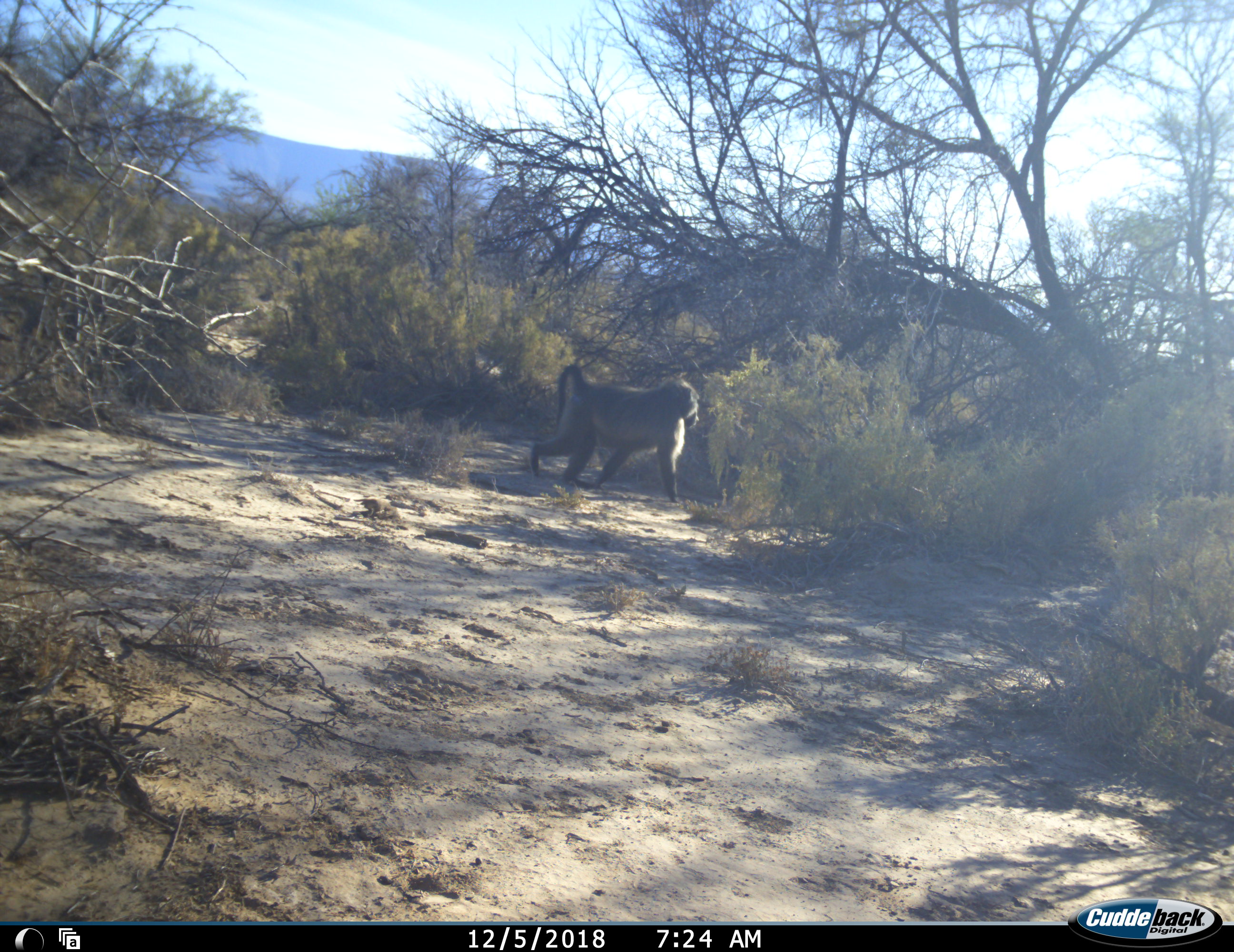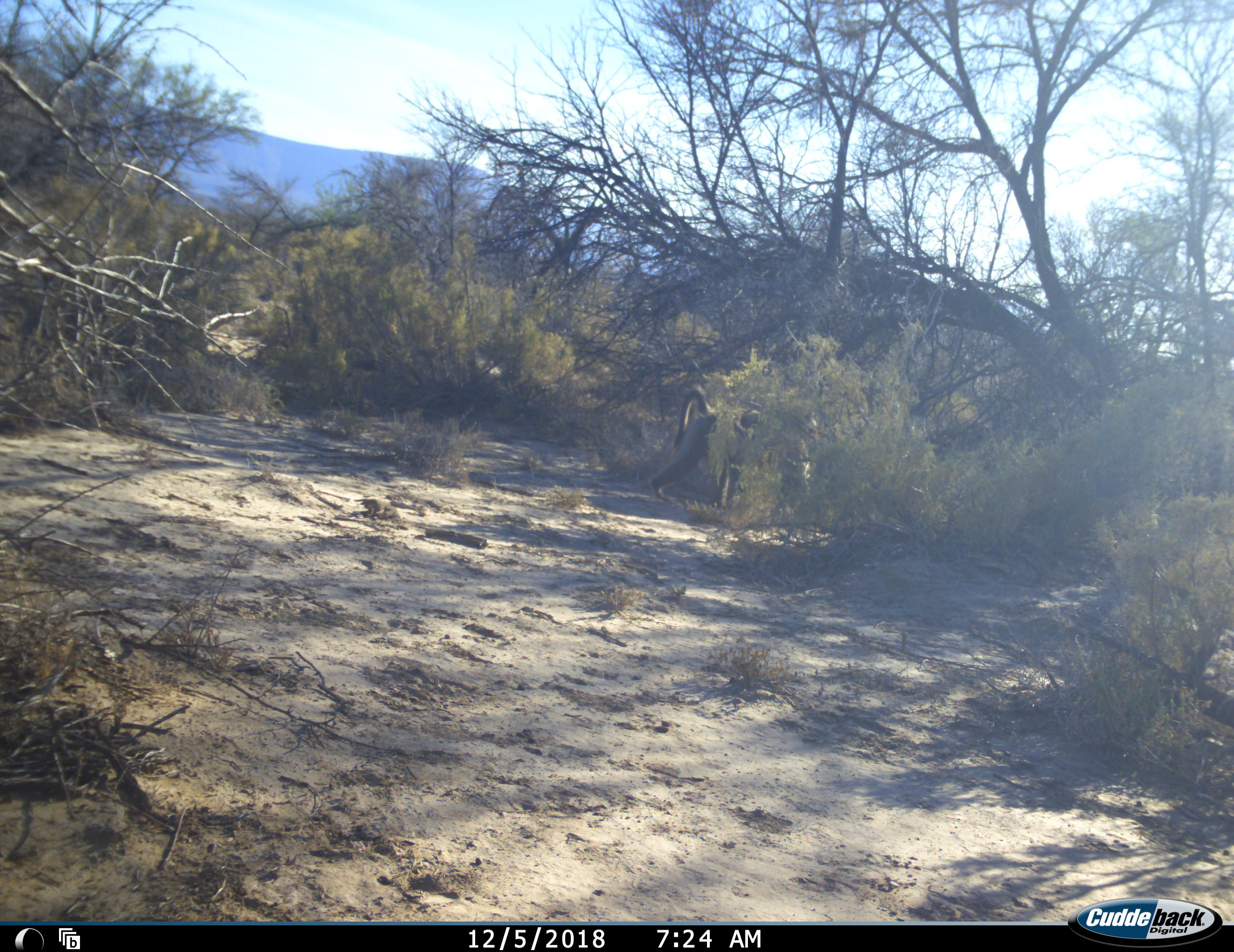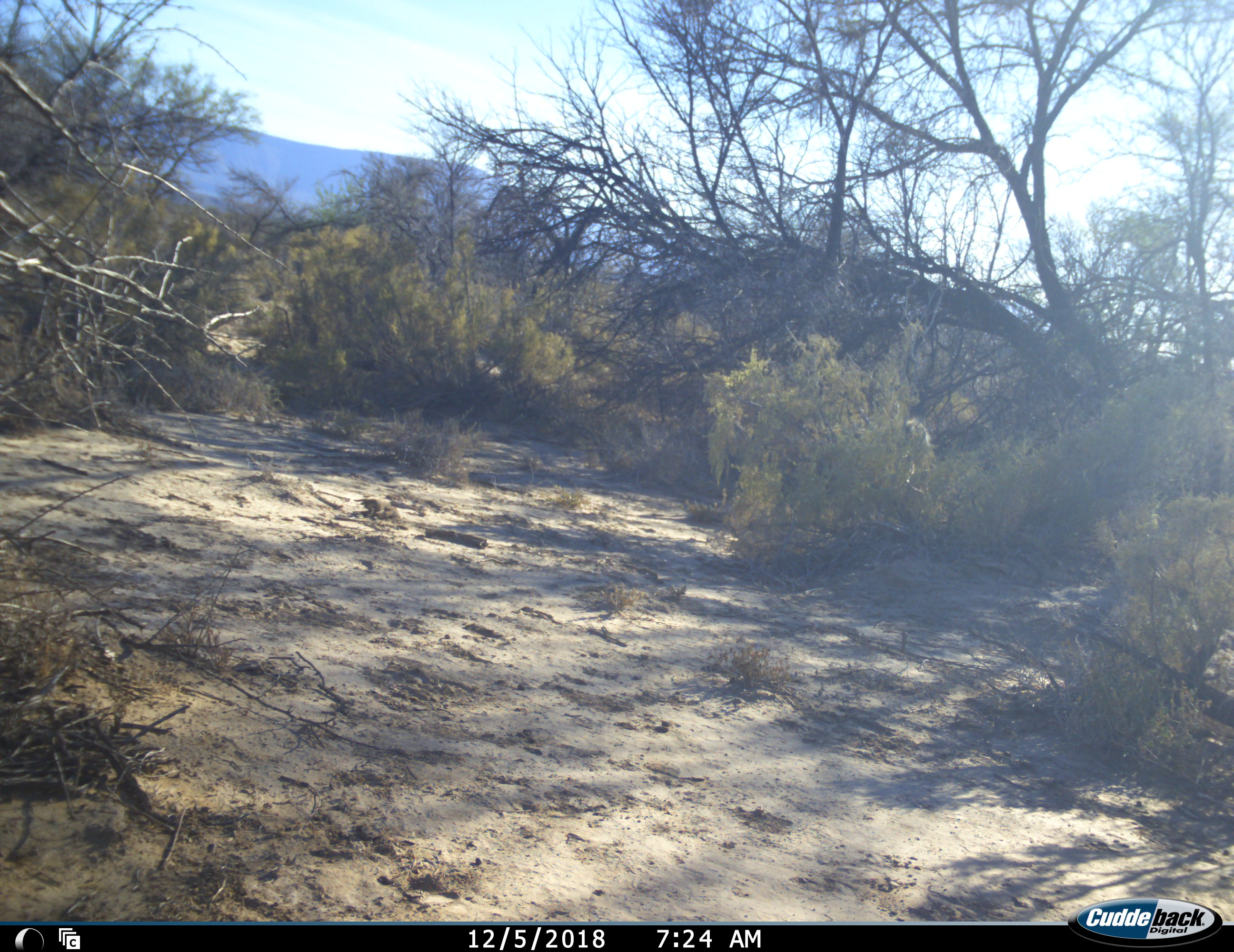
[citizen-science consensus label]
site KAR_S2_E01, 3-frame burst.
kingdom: Animalia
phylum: Chordata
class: Mammalia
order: Primates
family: Cercopithecidae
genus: Papio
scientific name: Papio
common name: baboon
Baboon (Papio), count 1. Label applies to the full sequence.